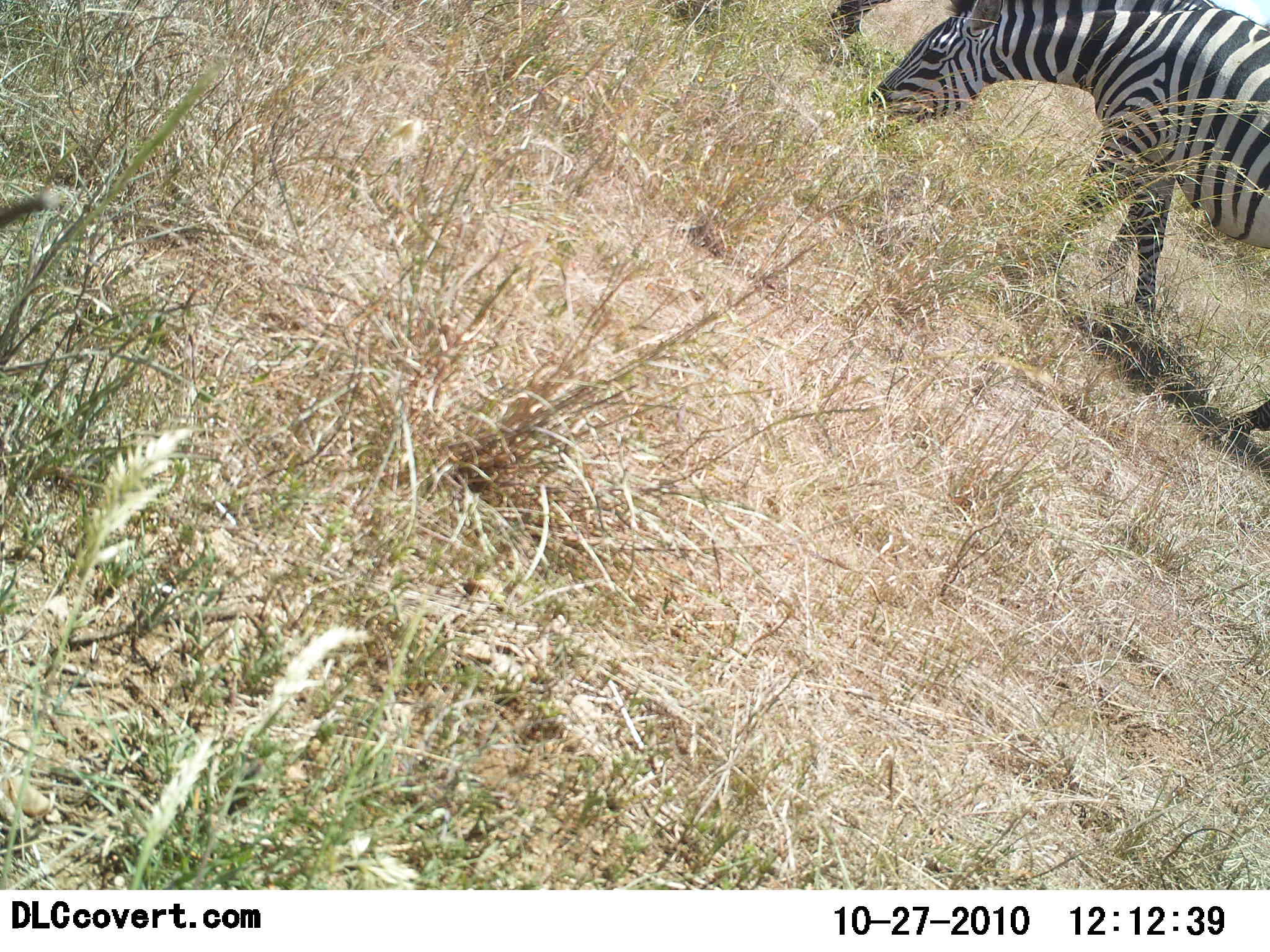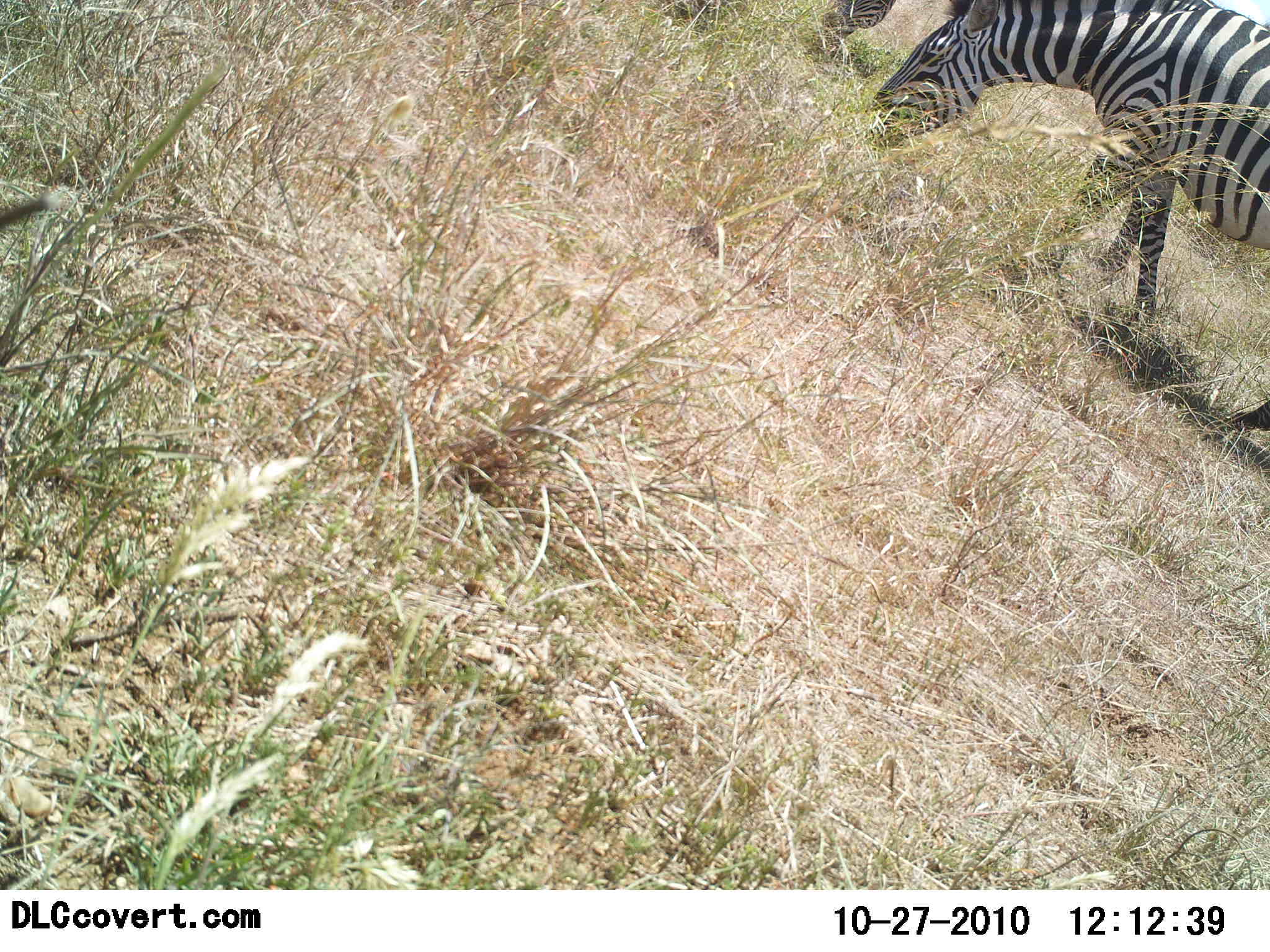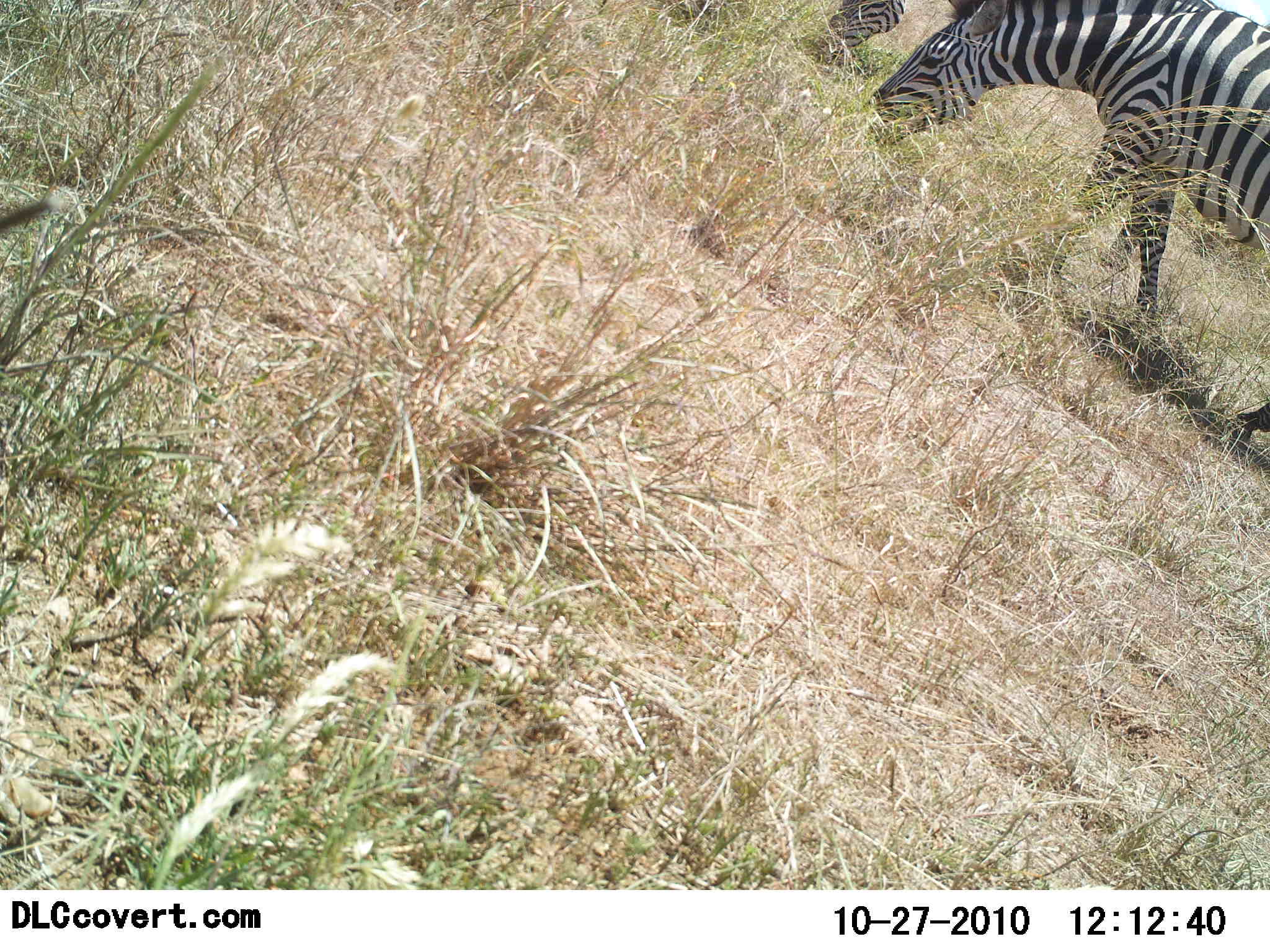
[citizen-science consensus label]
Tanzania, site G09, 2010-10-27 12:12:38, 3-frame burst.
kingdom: Animalia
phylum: Chordata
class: Mammalia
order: Perissodactyla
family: Equidae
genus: Equus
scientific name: Equus quagga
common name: plains zebra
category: zebra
Zebra (plains zebra) (Equus quagga), count 2. Behavior (volunteer vote fractions): standing 17%, resting 0%, moving 0%, interacting 0%. Young present (vote fraction): 0%. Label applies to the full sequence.